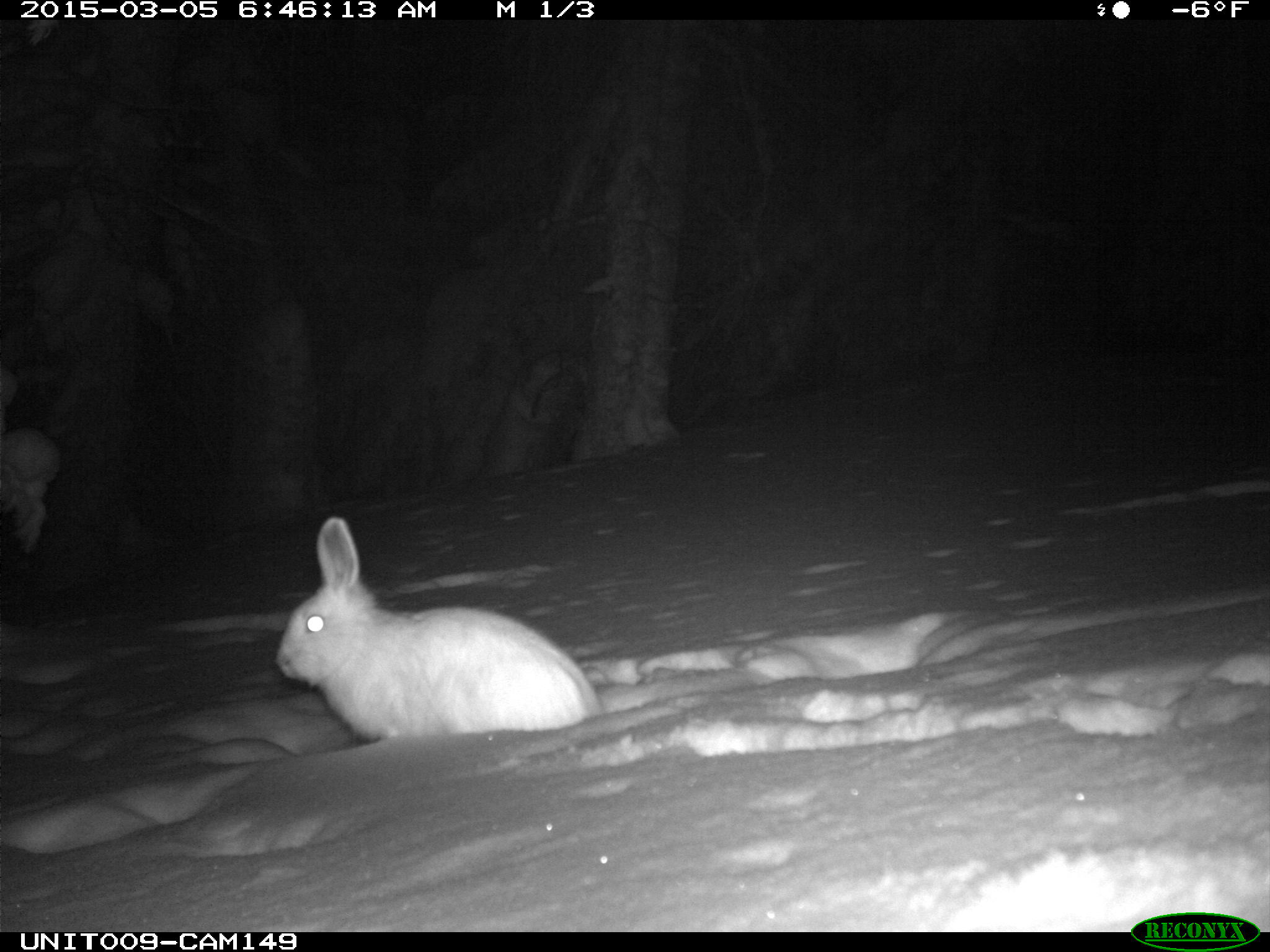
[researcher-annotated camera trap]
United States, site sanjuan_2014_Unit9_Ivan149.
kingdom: Animalia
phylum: Chordata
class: Mammalia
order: Lagomorpha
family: Leporidae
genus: Lepus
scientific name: Lepus americanus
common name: snowshoe hare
Lepus americanus (snowshoe hare).